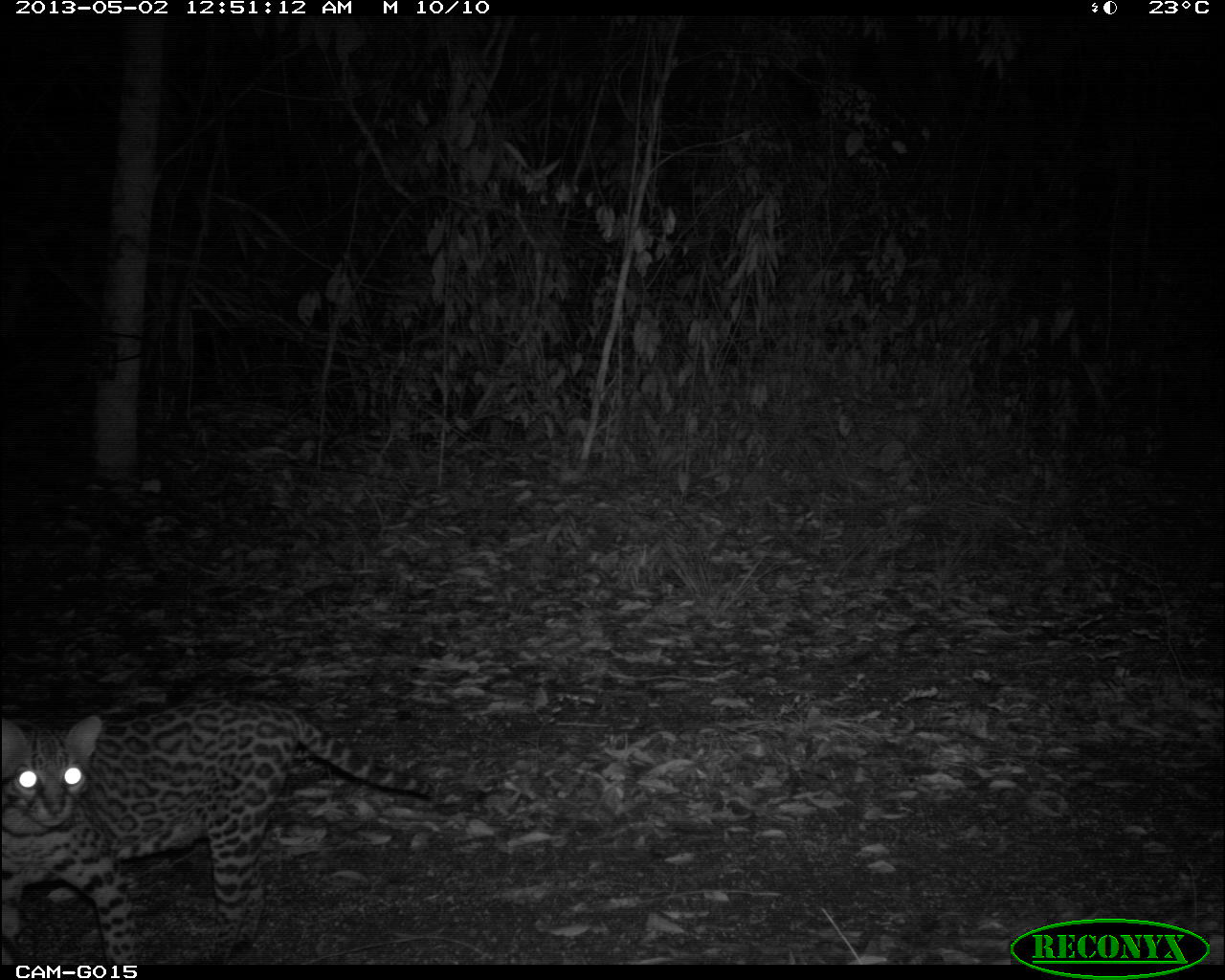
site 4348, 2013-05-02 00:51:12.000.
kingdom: Animalia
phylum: Chordata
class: Mammalia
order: Carnivora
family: Felidae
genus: Leopardus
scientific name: Leopardus pardalis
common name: ocelot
Leopardus pardalis (ocelot), count 1.